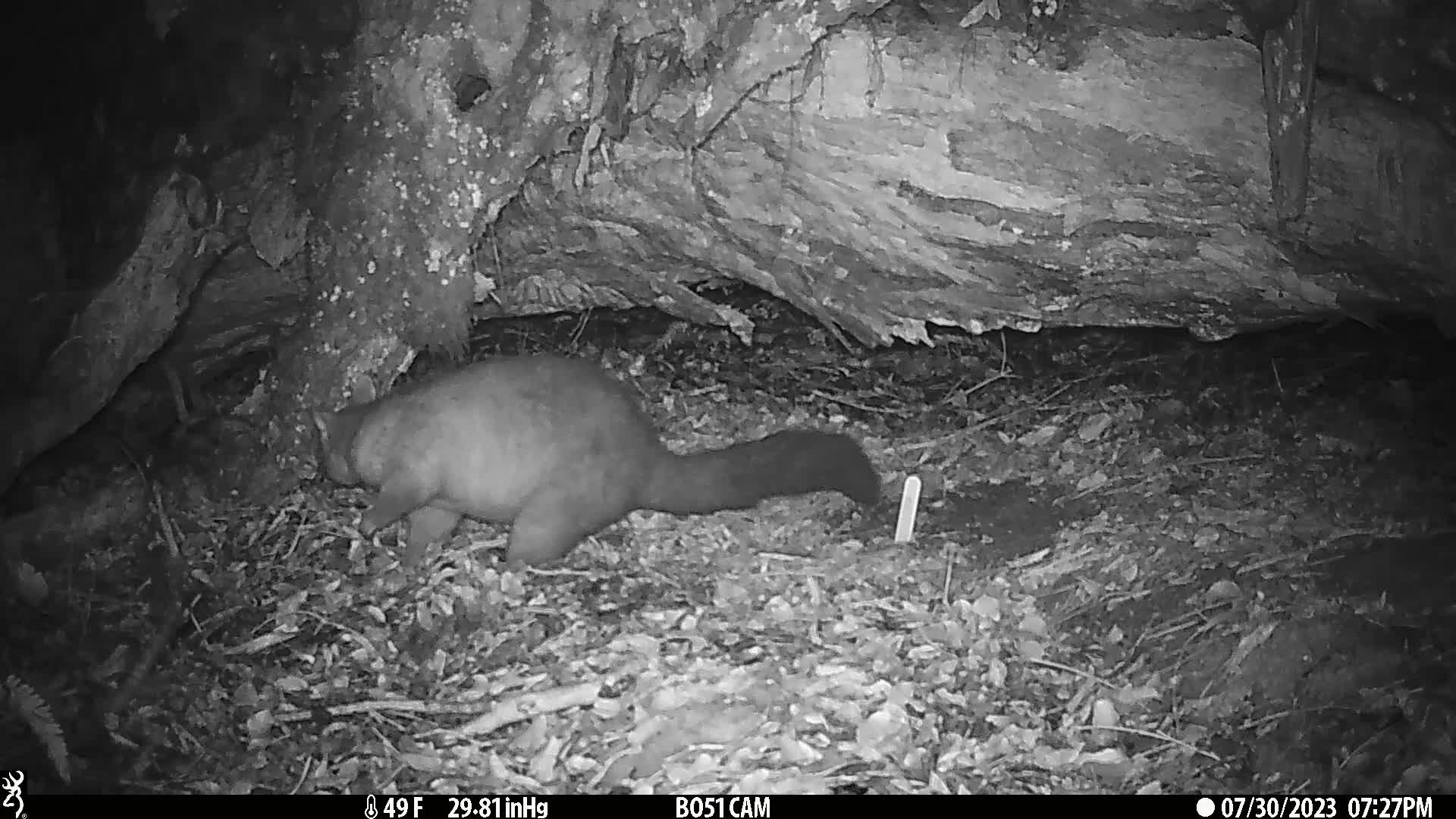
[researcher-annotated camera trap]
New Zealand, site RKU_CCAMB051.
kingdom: Animalia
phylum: Chordata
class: Mammalia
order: Diprotodontia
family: Phalangeridae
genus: Trichosurus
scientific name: Trichosurus vulpecula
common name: common brushtail possum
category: possum